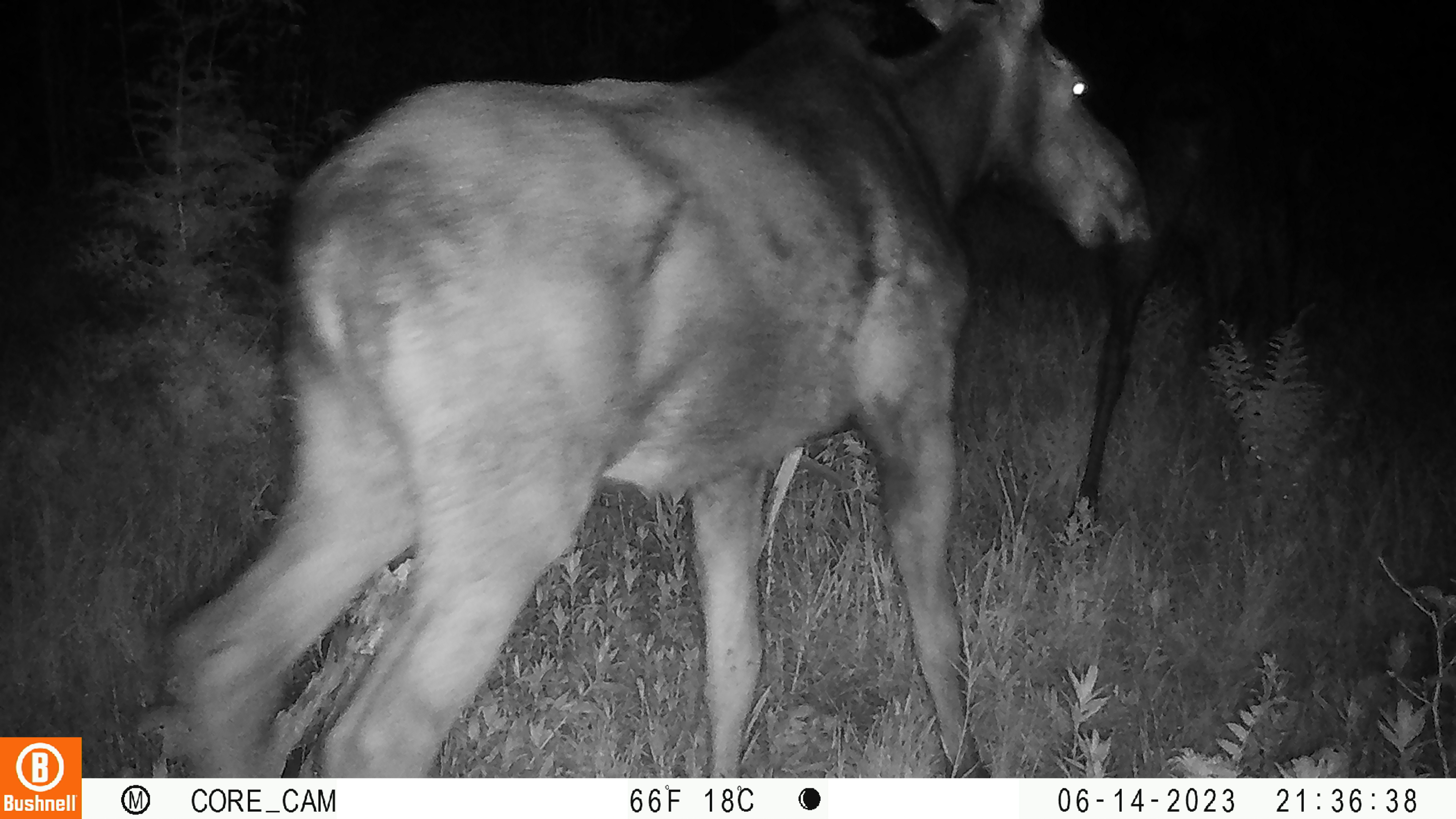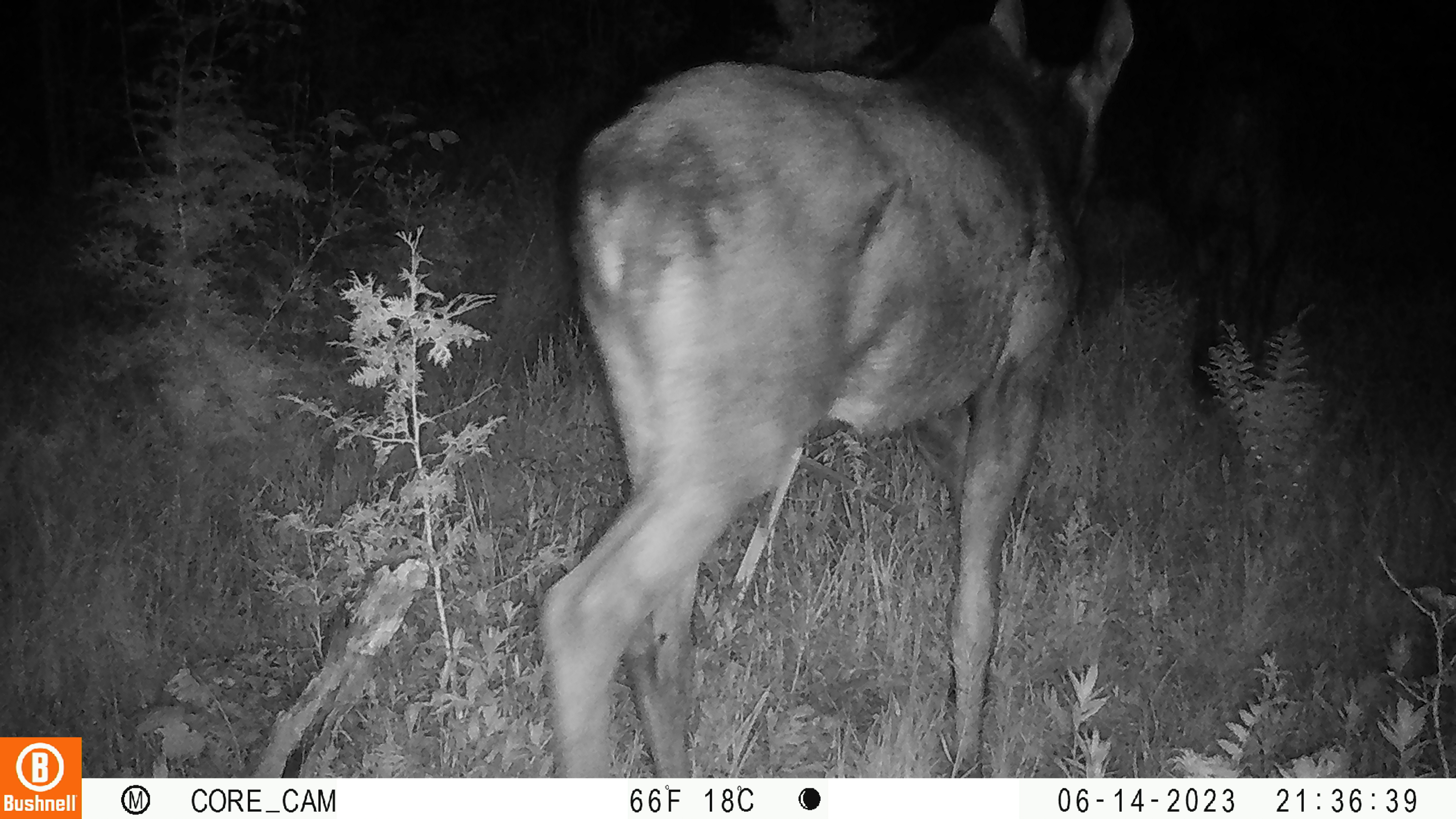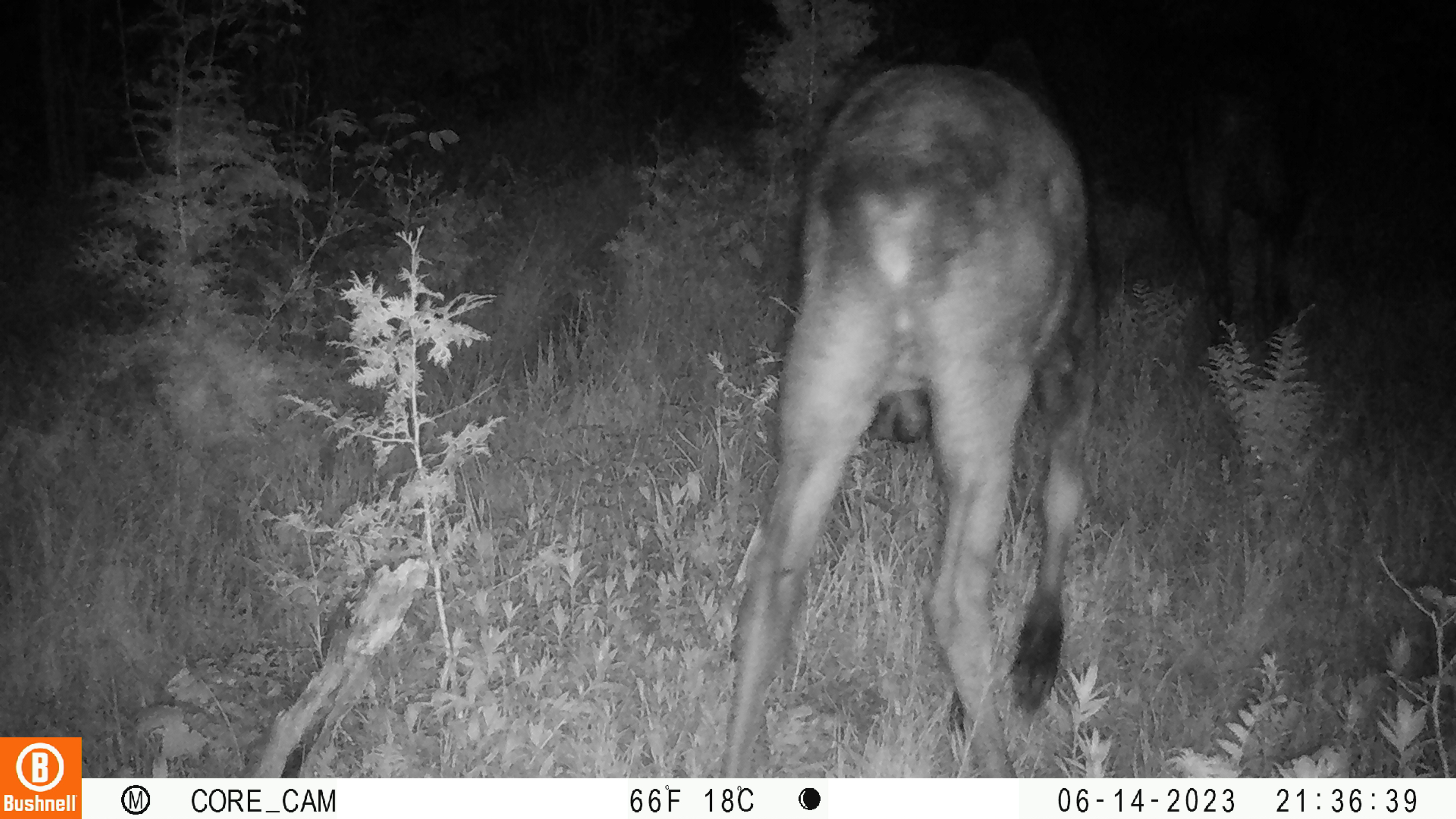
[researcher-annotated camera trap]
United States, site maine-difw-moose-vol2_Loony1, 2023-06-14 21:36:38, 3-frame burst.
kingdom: Animalia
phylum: Chordata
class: Mammalia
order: Artiodactyla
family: Cervidae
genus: Alces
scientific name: Alces alces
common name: moose